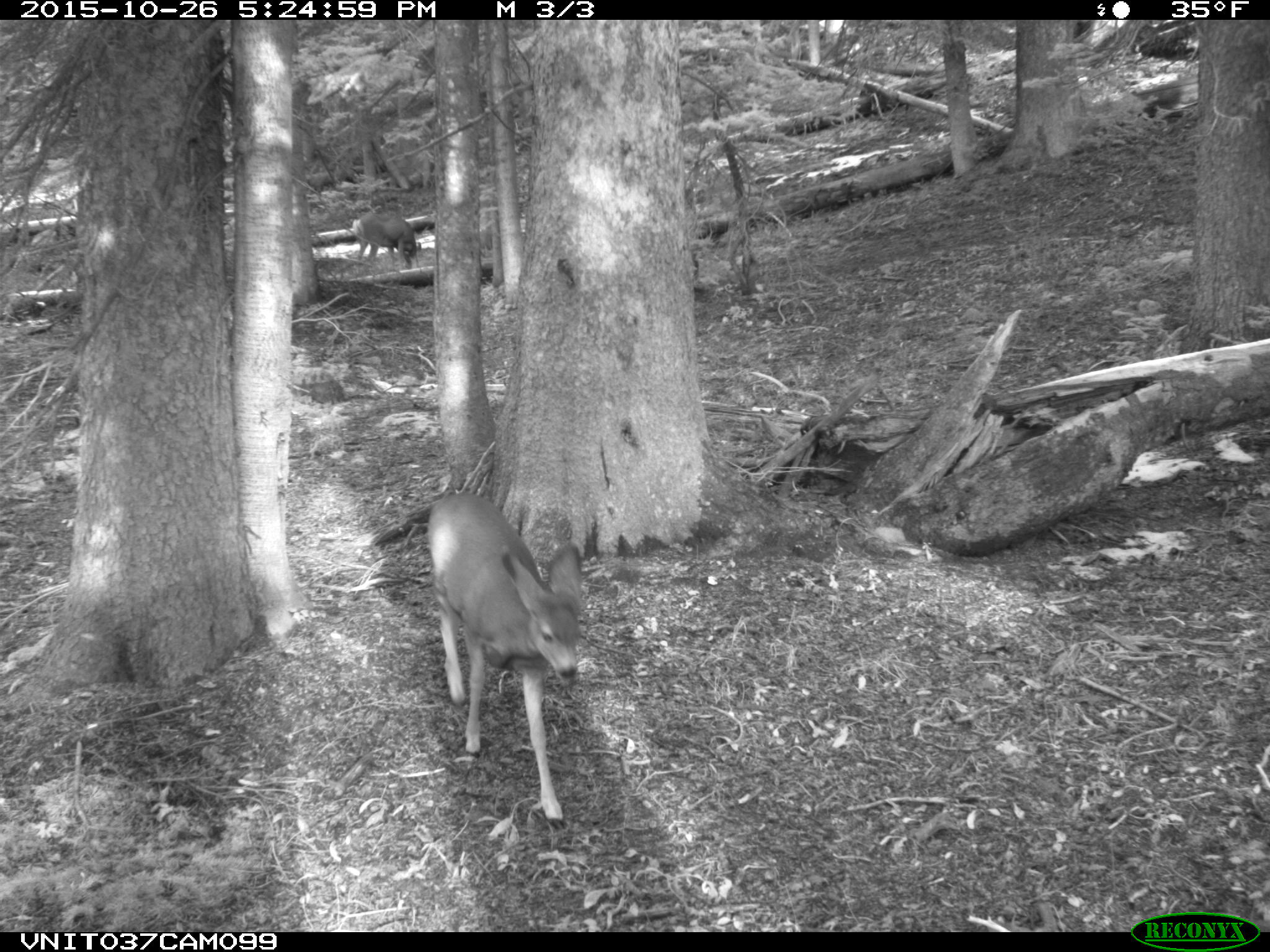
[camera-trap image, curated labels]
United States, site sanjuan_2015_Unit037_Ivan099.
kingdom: Animalia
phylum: Chordata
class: Mammalia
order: Artiodactyla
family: Cervidae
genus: Odocoileus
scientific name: Odocoileus hemionus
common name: mule deer